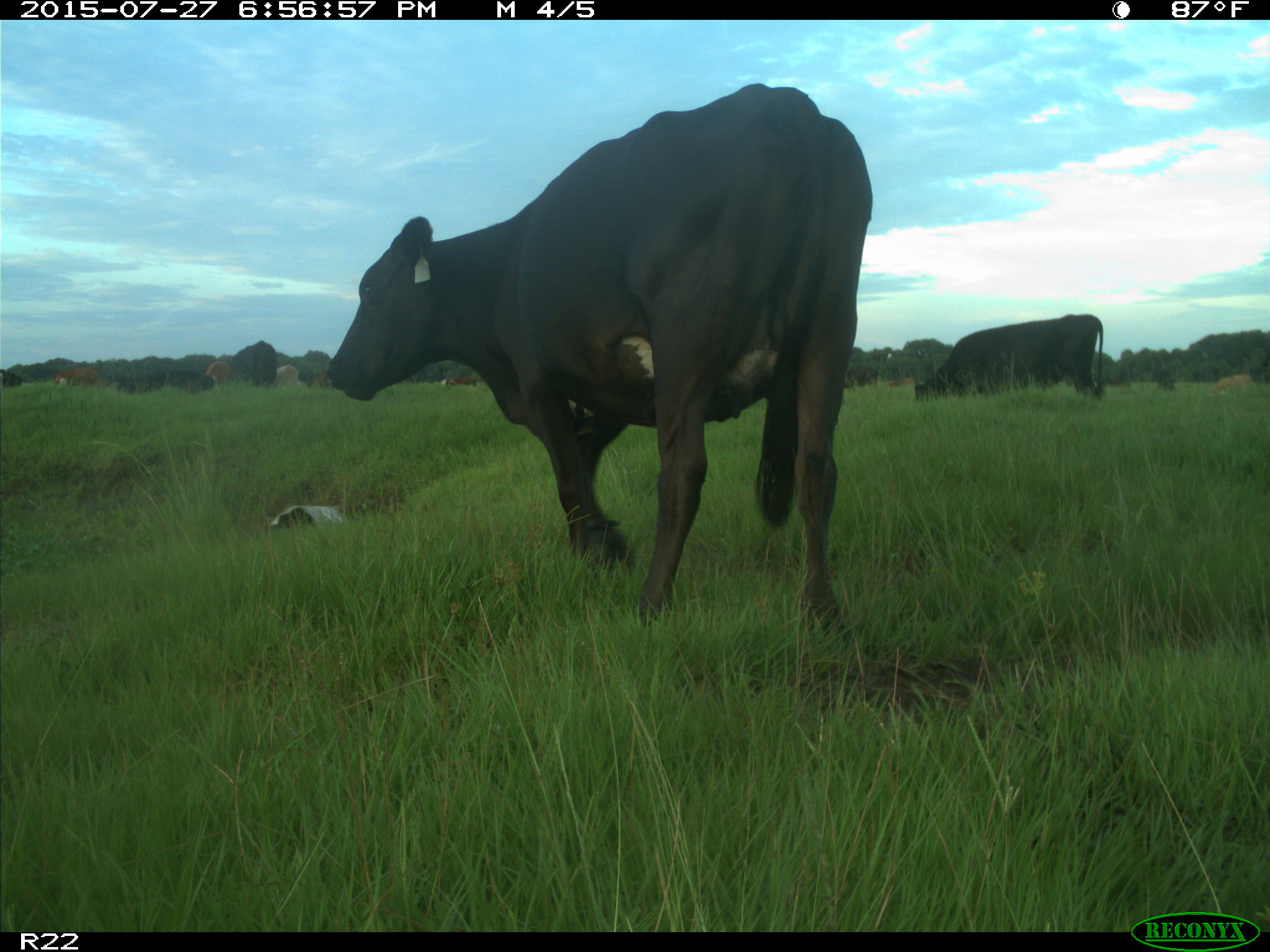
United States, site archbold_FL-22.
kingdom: Animalia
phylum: Chordata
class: Mammalia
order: Artiodactyla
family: Bovidae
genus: Bos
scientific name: Bos taurus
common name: domestic cow